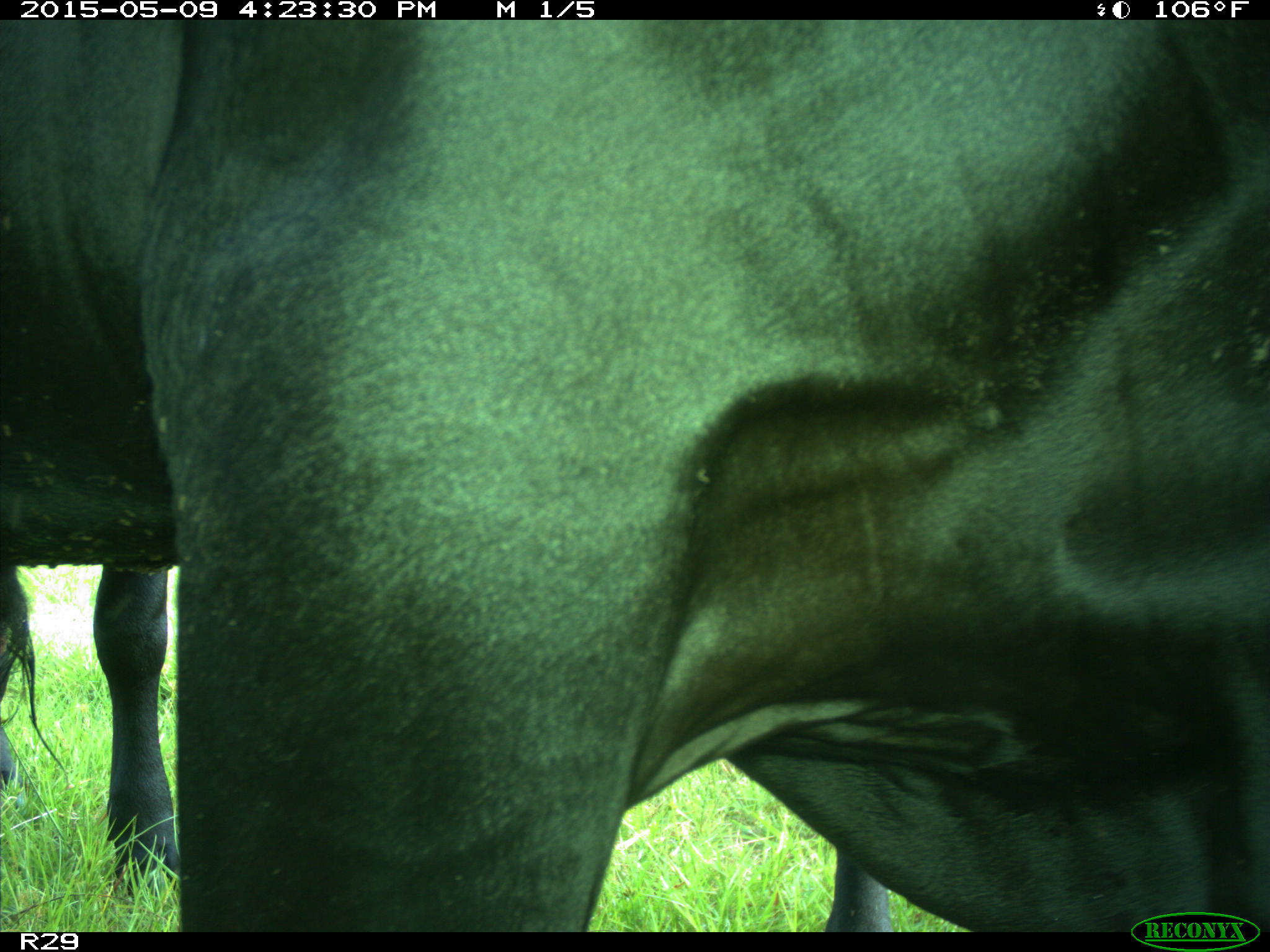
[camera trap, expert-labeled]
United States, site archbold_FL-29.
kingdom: Animalia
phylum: Chordata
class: Mammalia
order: Artiodactyla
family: Bovidae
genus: Bos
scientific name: Bos taurus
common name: domestic cow